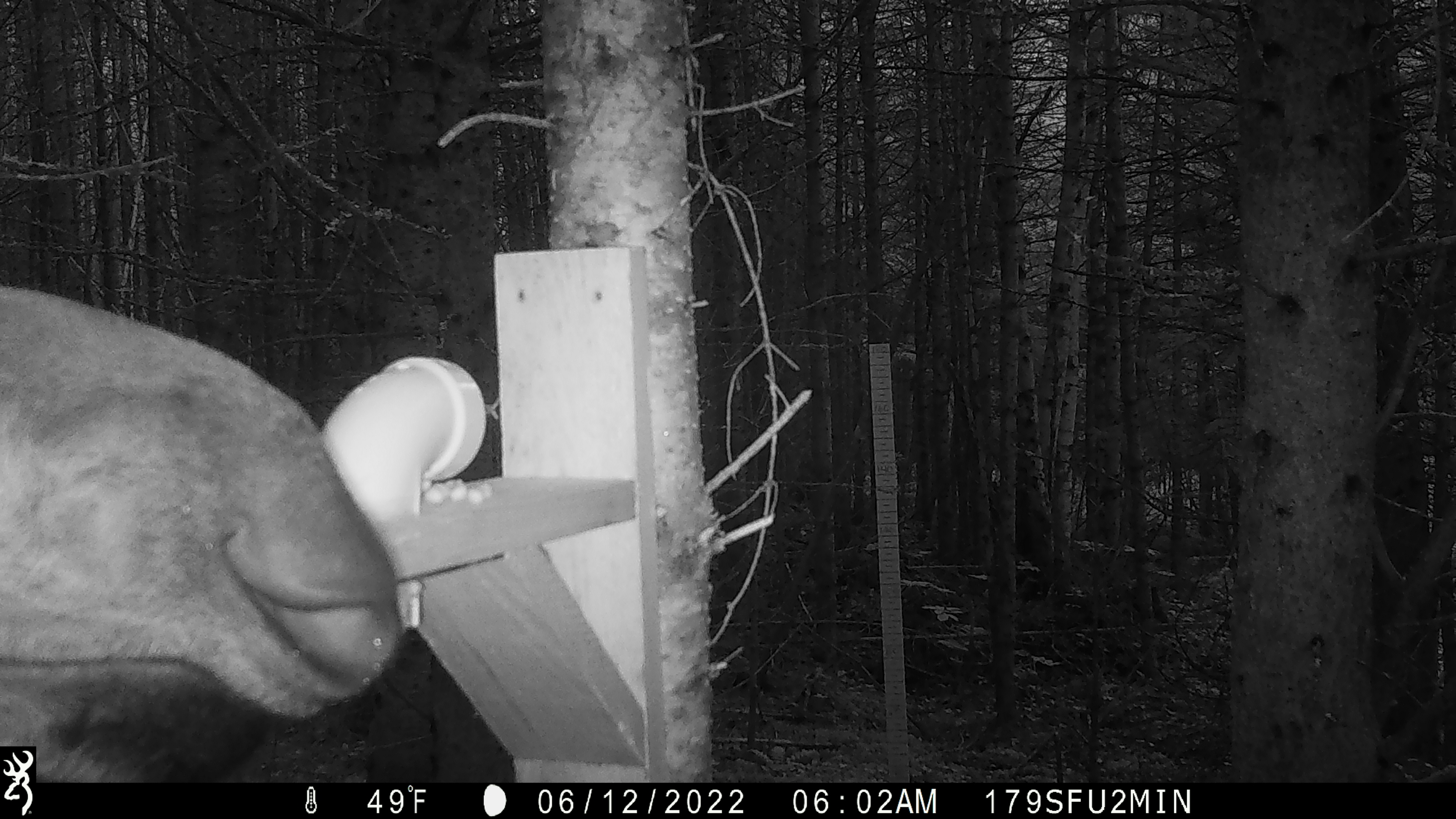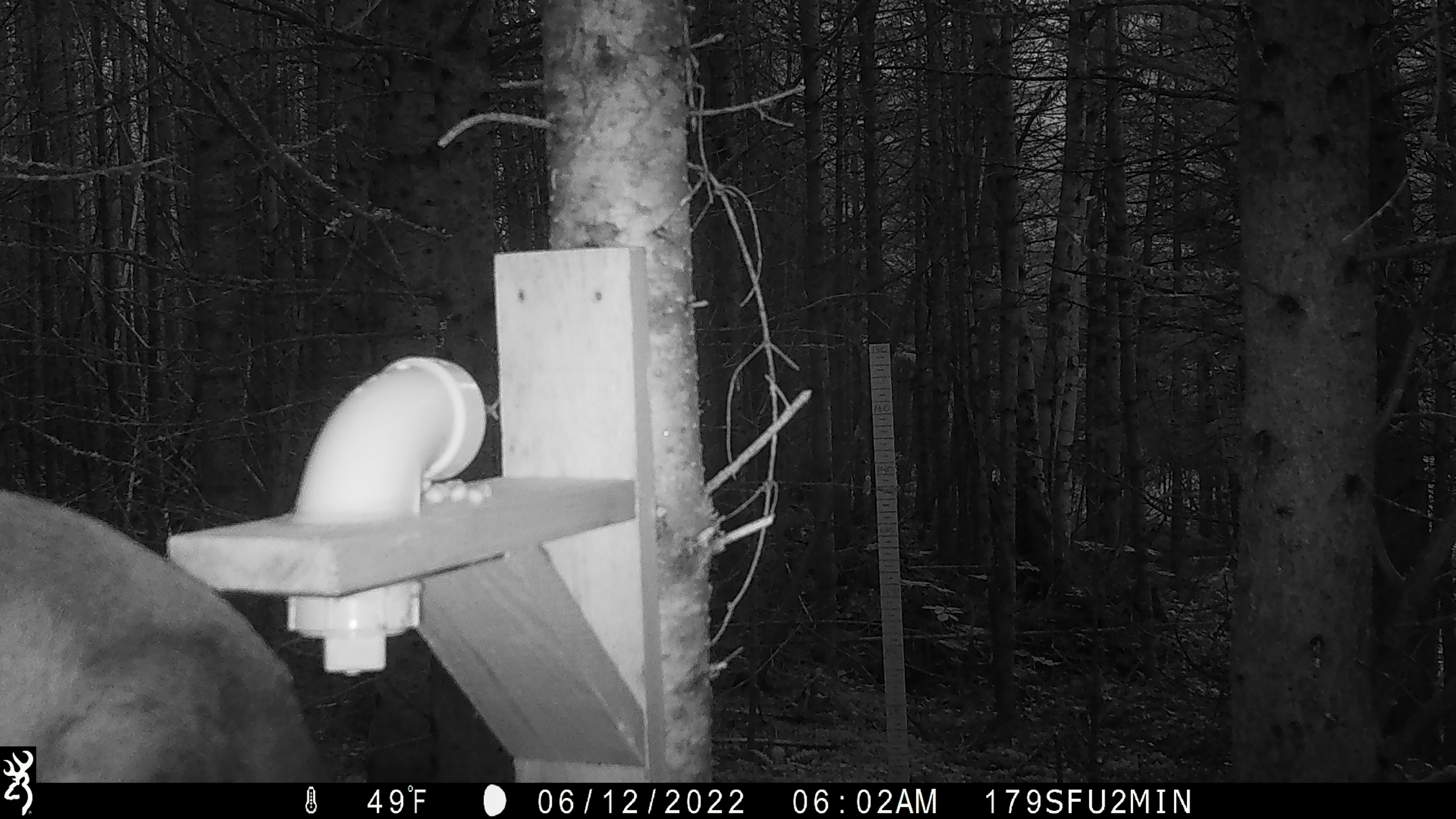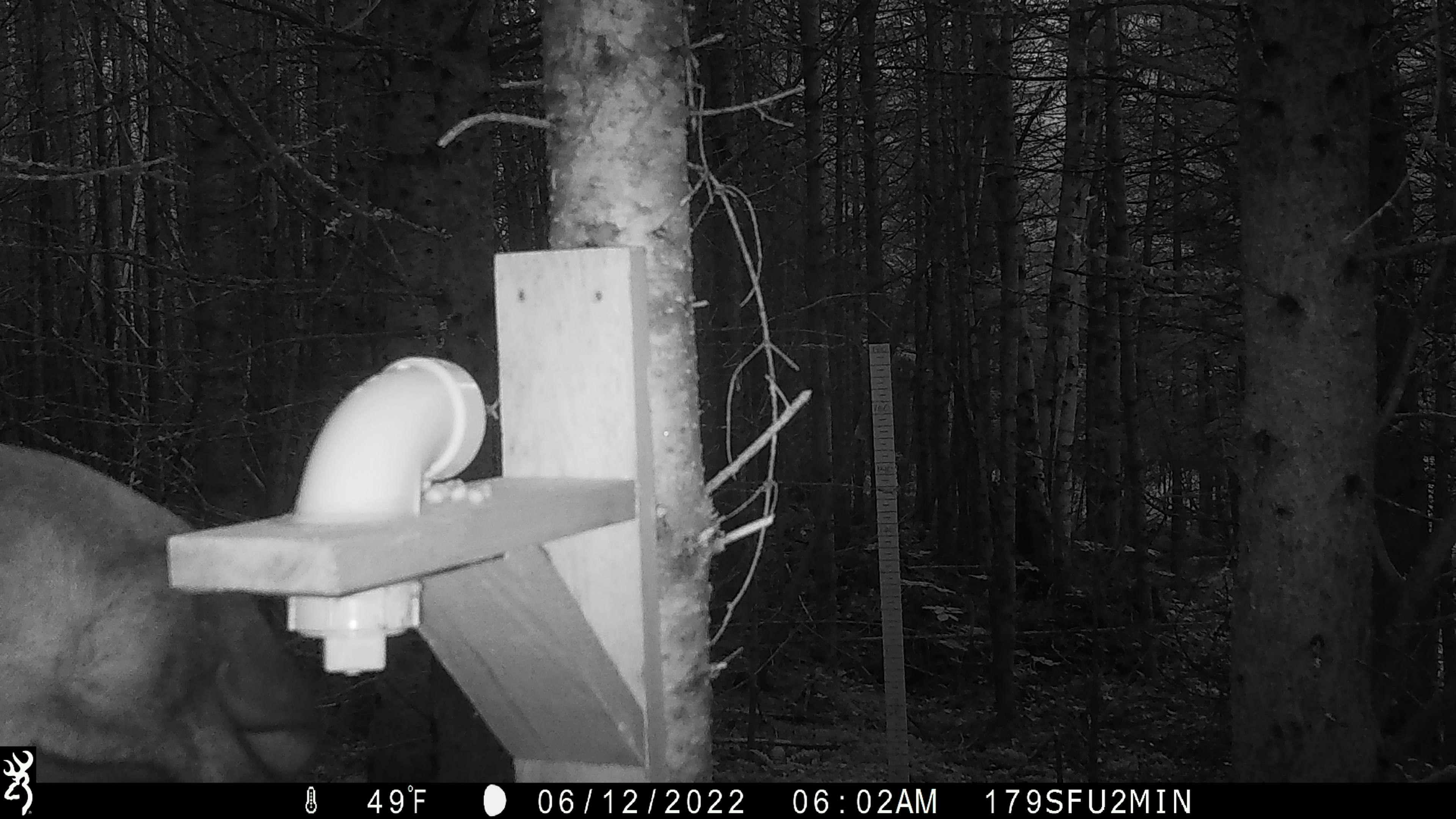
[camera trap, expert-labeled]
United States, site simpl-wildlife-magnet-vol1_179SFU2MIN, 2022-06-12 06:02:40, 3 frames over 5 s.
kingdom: Animalia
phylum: Chordata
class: Mammalia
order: Artiodactyla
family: Cervidae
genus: Alces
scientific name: Alces alces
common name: moose